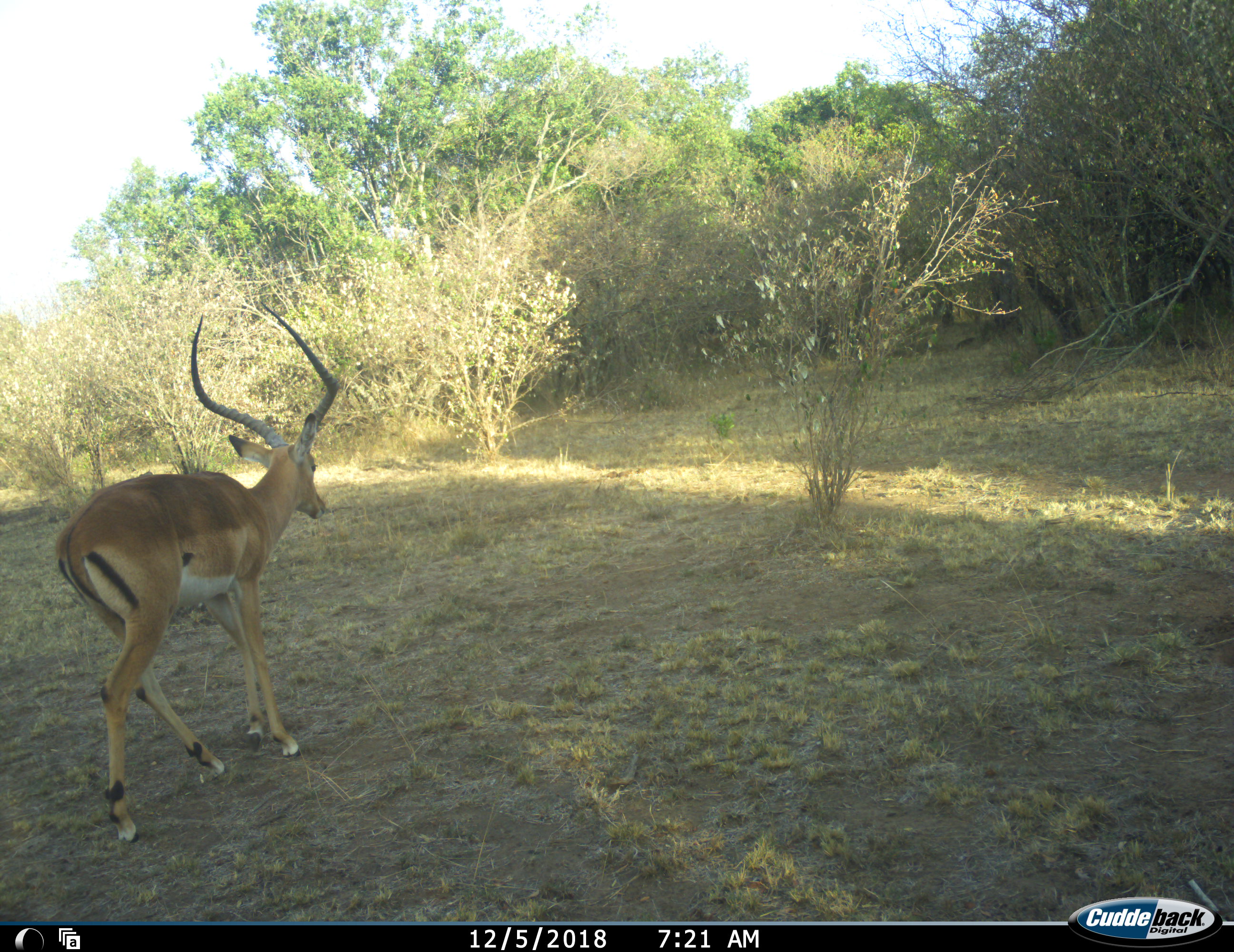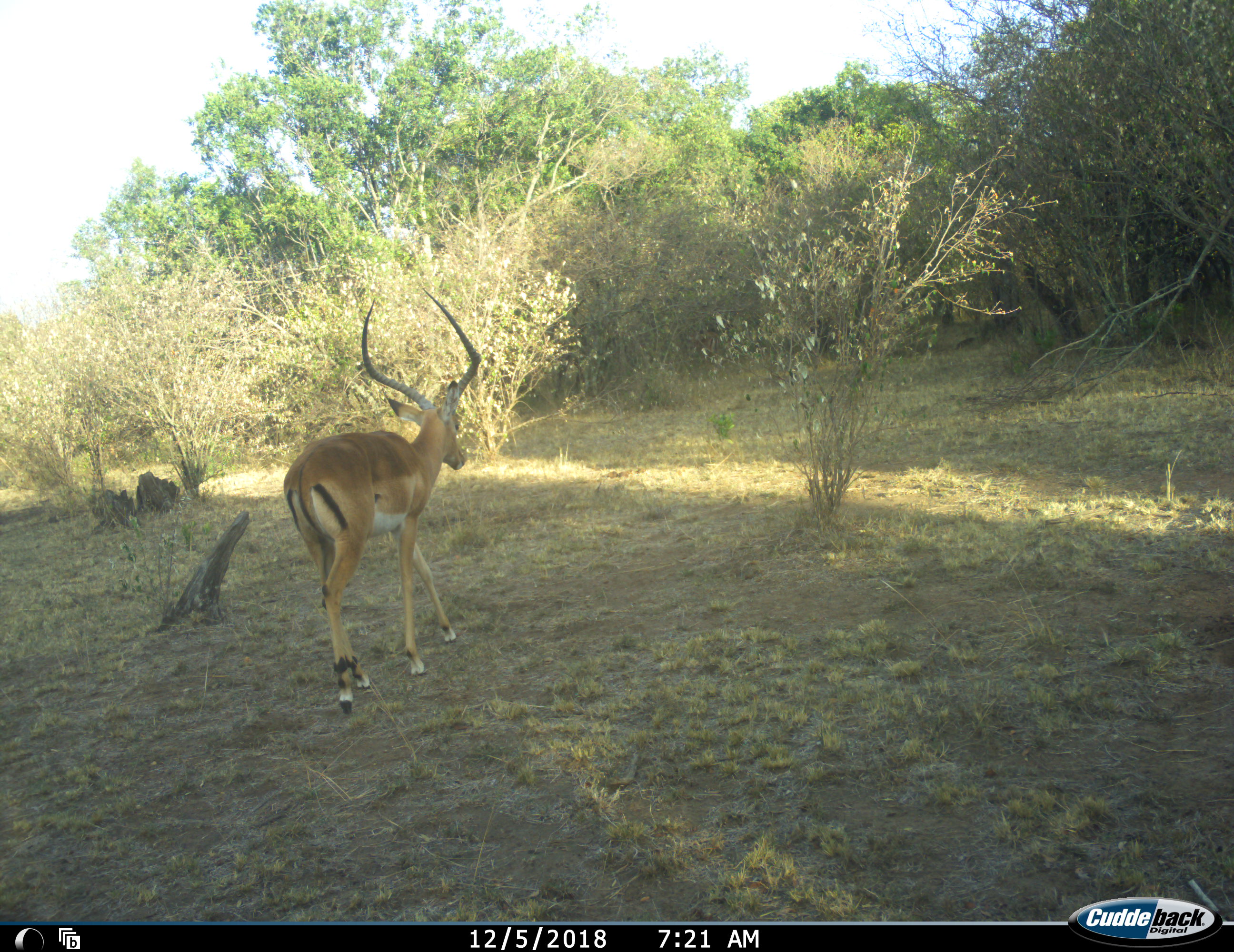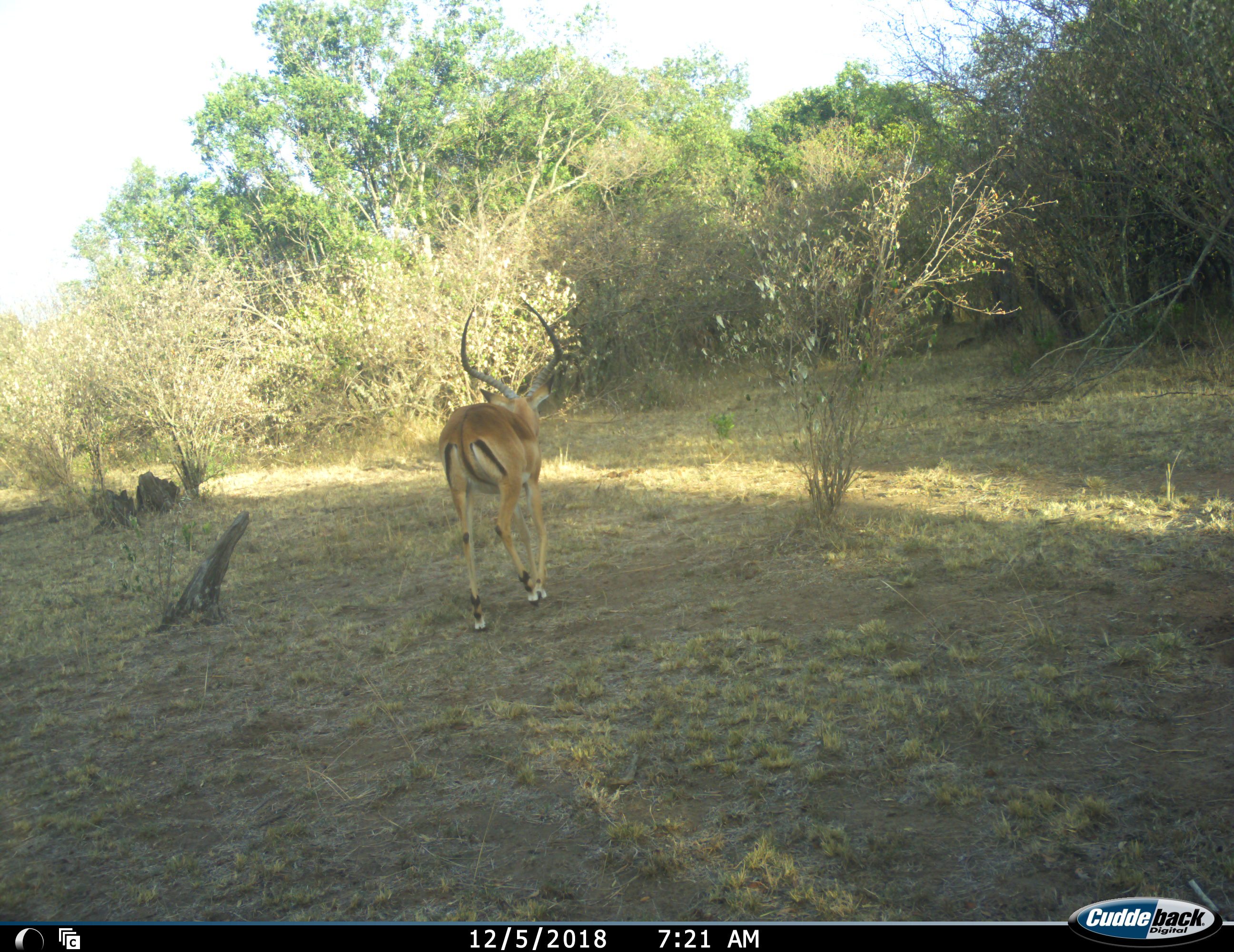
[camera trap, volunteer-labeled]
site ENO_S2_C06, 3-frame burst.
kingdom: Animalia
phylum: Chordata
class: Mammalia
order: Artiodactyla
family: Bovidae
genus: Aepyceros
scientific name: Aepyceros melampus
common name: impala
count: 1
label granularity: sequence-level